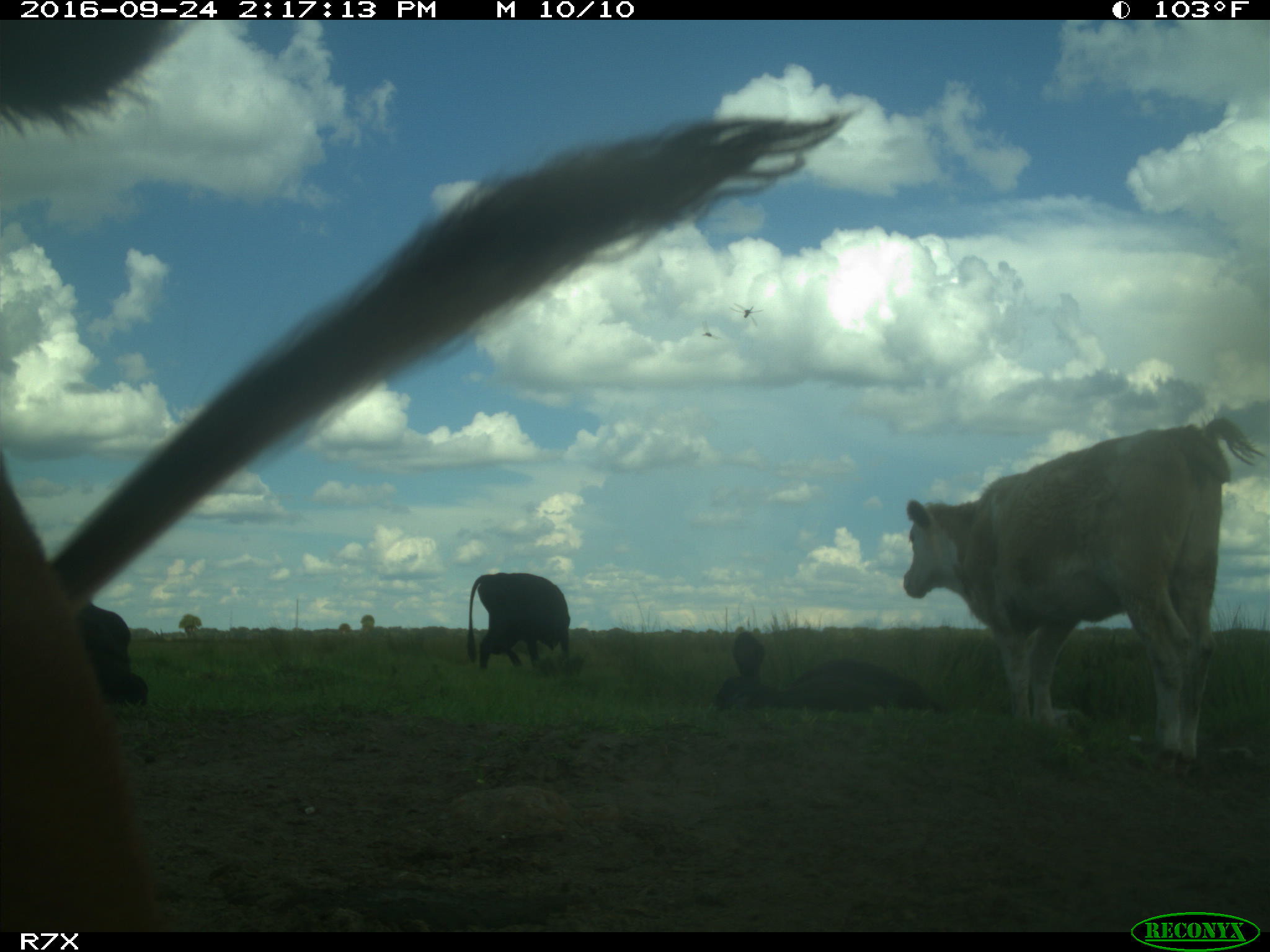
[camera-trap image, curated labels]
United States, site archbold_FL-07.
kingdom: Animalia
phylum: Chordata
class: Mammalia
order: Artiodactyla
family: Bovidae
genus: Bos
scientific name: Bos taurus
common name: domestic cow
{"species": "Bos taurus (domestic cow)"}